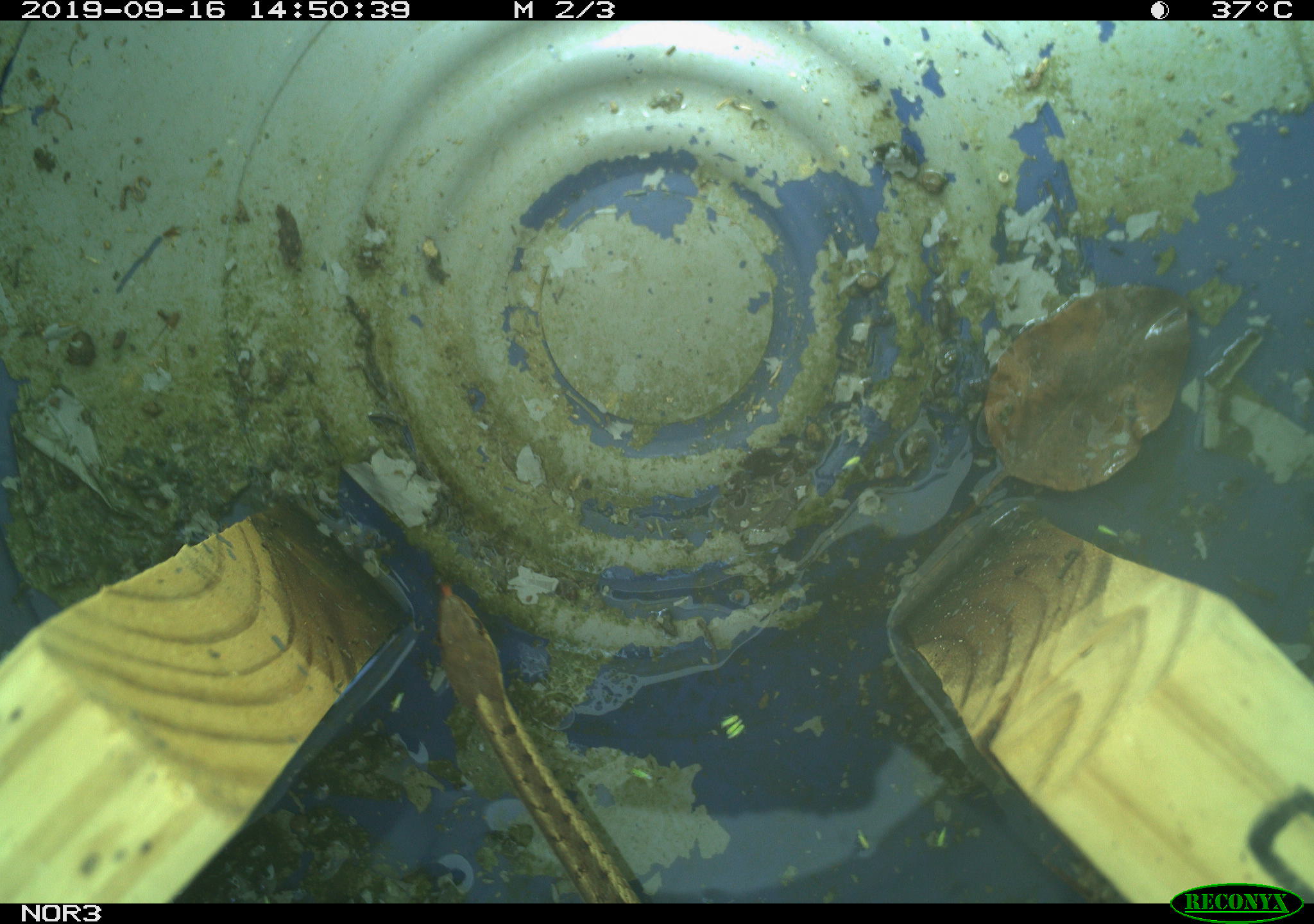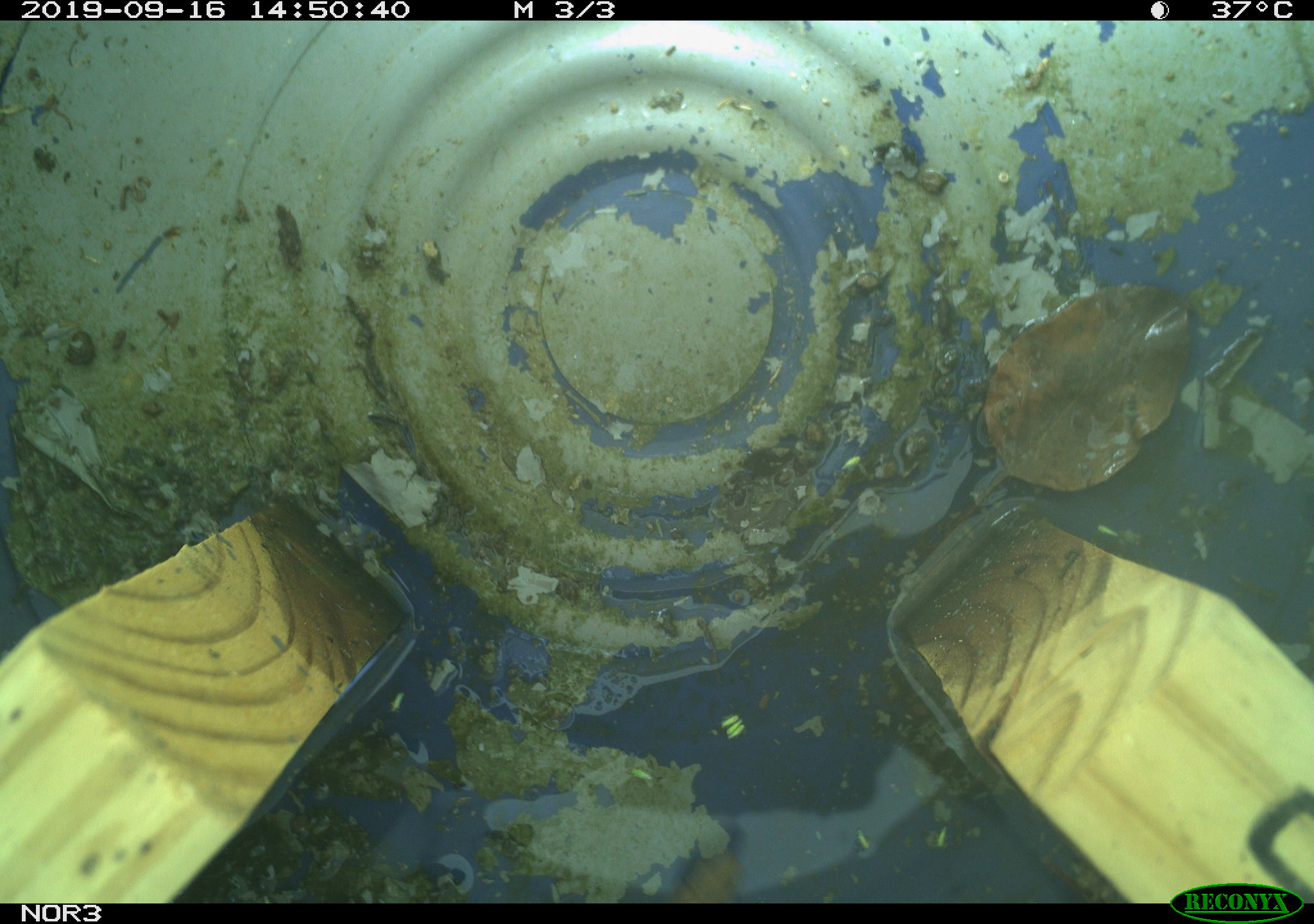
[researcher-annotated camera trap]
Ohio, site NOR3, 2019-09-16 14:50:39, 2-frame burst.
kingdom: Animalia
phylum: Chordata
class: Reptilia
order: Squamata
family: Colubridae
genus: Thamnophis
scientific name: Thamnophis sirtalis sirtalis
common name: eastern gartersnake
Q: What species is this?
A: Eastern gartersnake (Thamnophis sirtalis sirtalis).